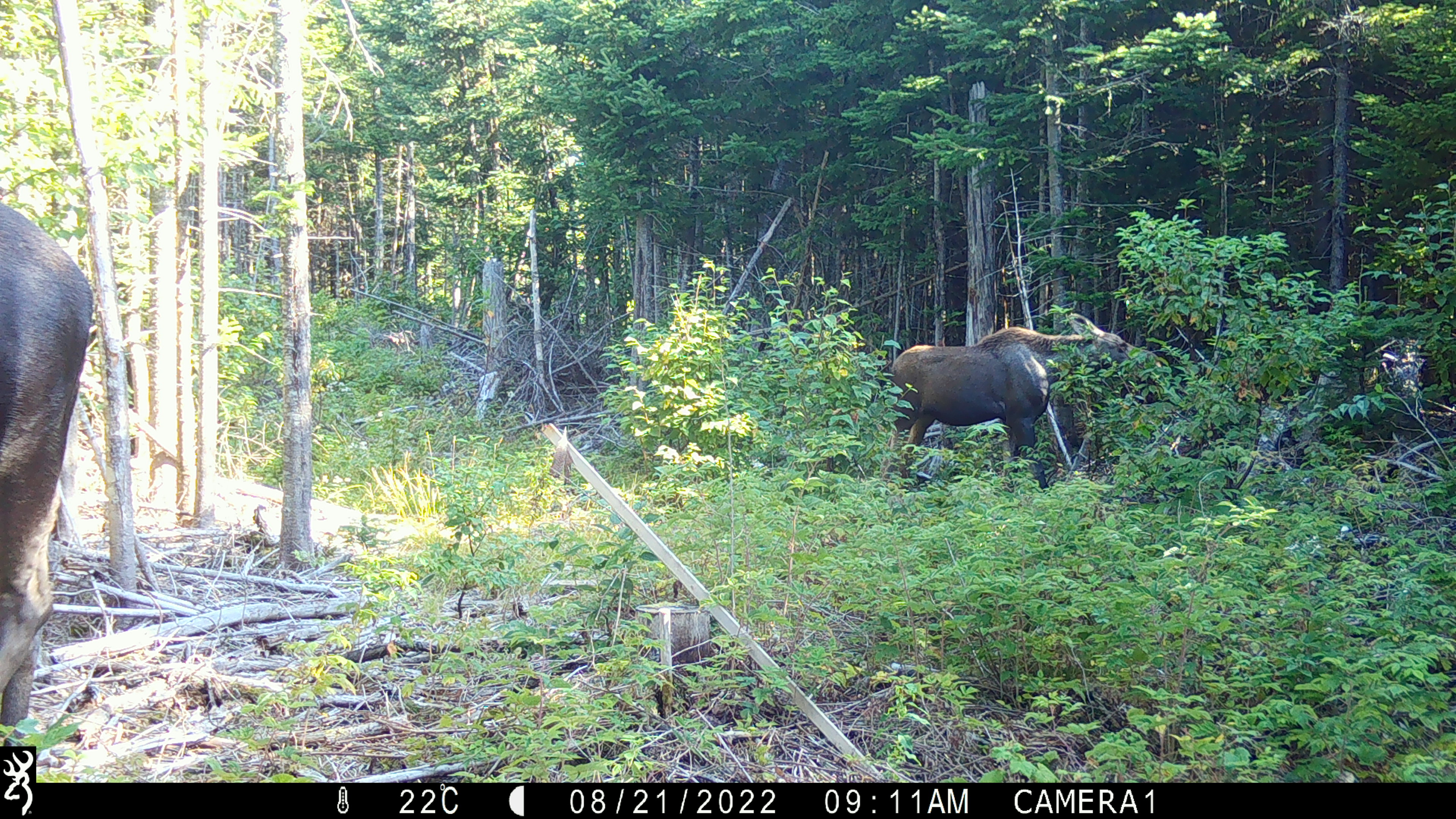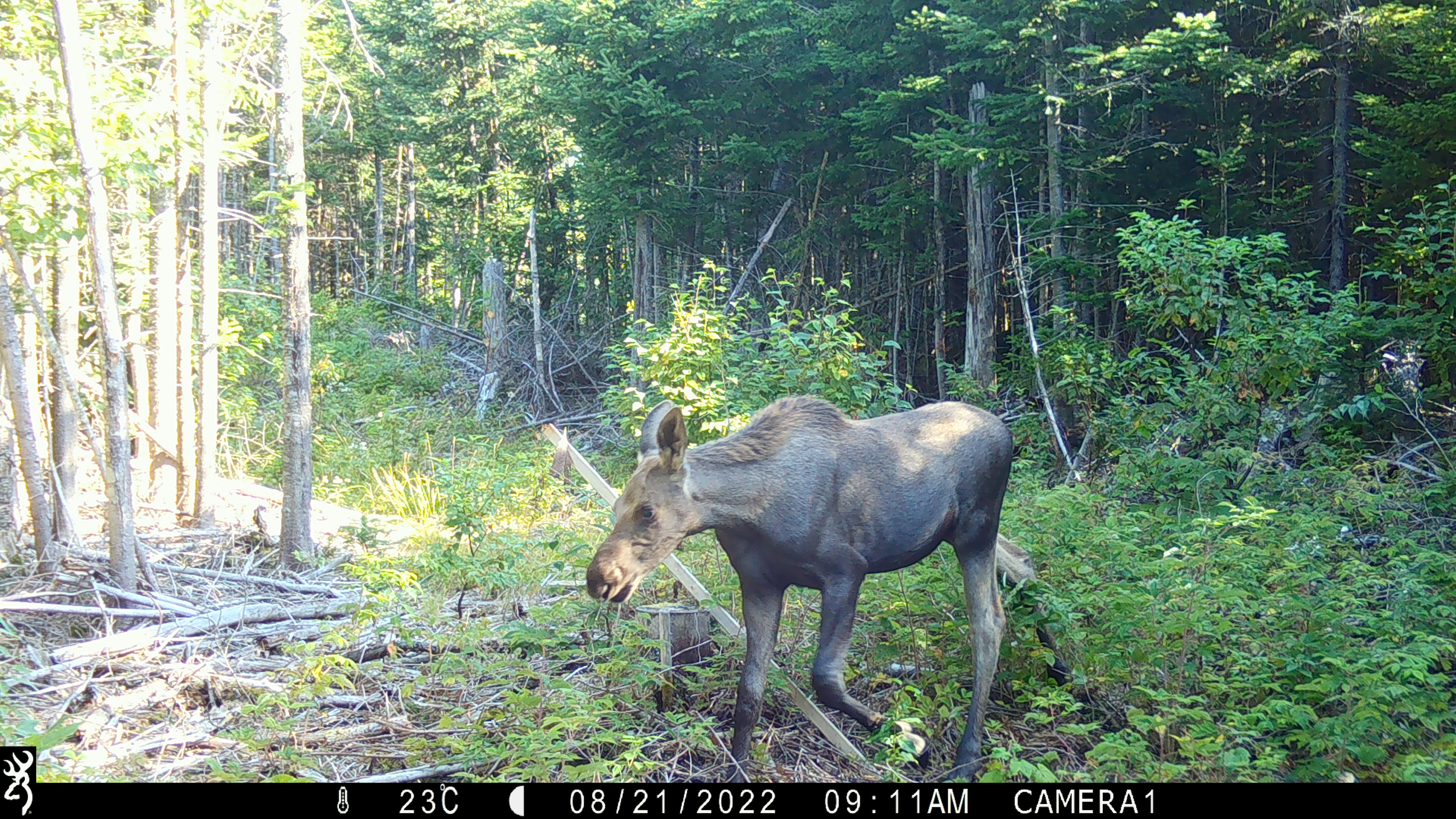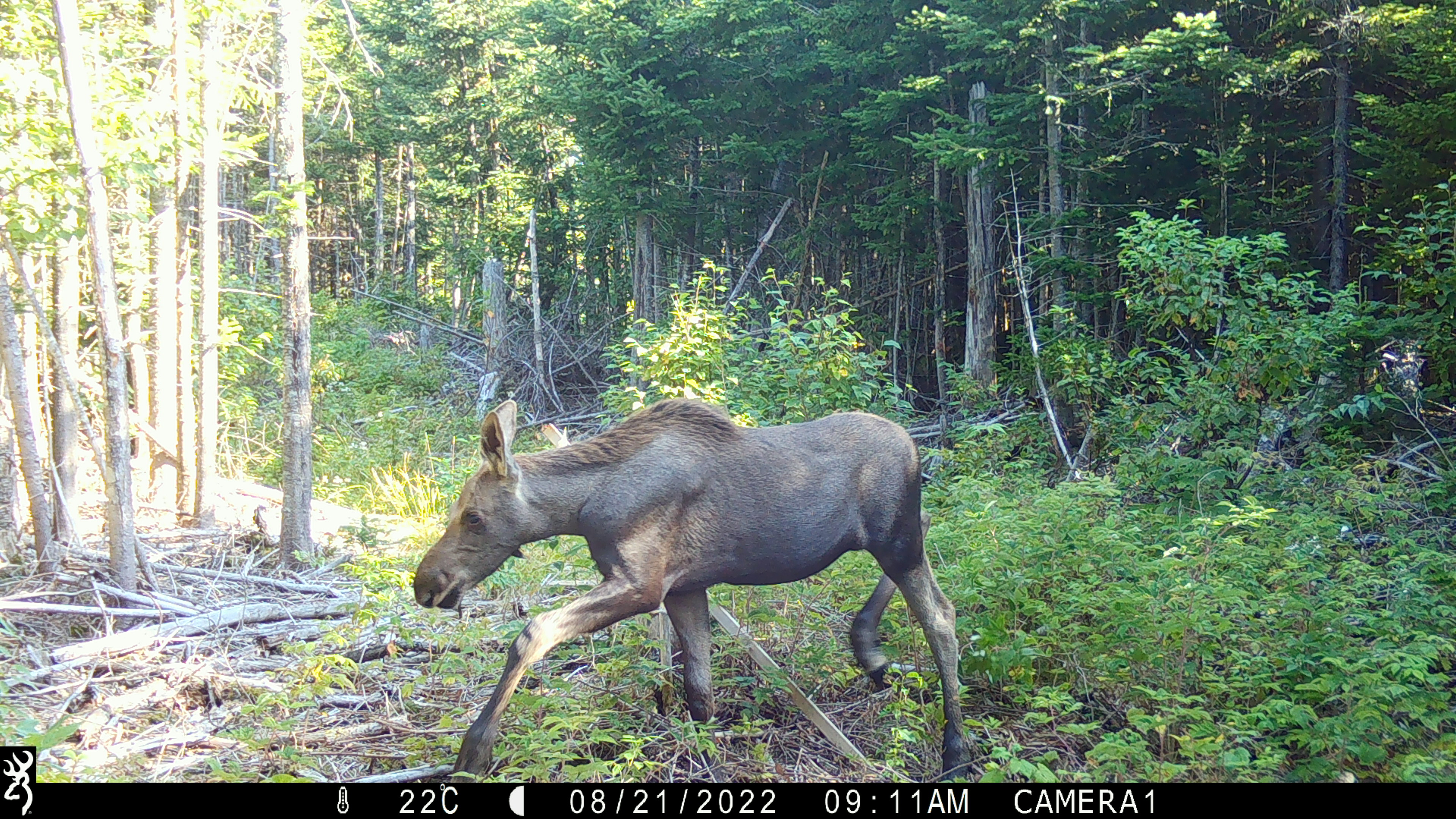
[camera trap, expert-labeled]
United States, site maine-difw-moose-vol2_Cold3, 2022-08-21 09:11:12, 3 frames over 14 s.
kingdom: Animalia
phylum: Chordata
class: Mammalia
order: Artiodactyla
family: Cervidae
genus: Alces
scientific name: Alces alces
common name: moose